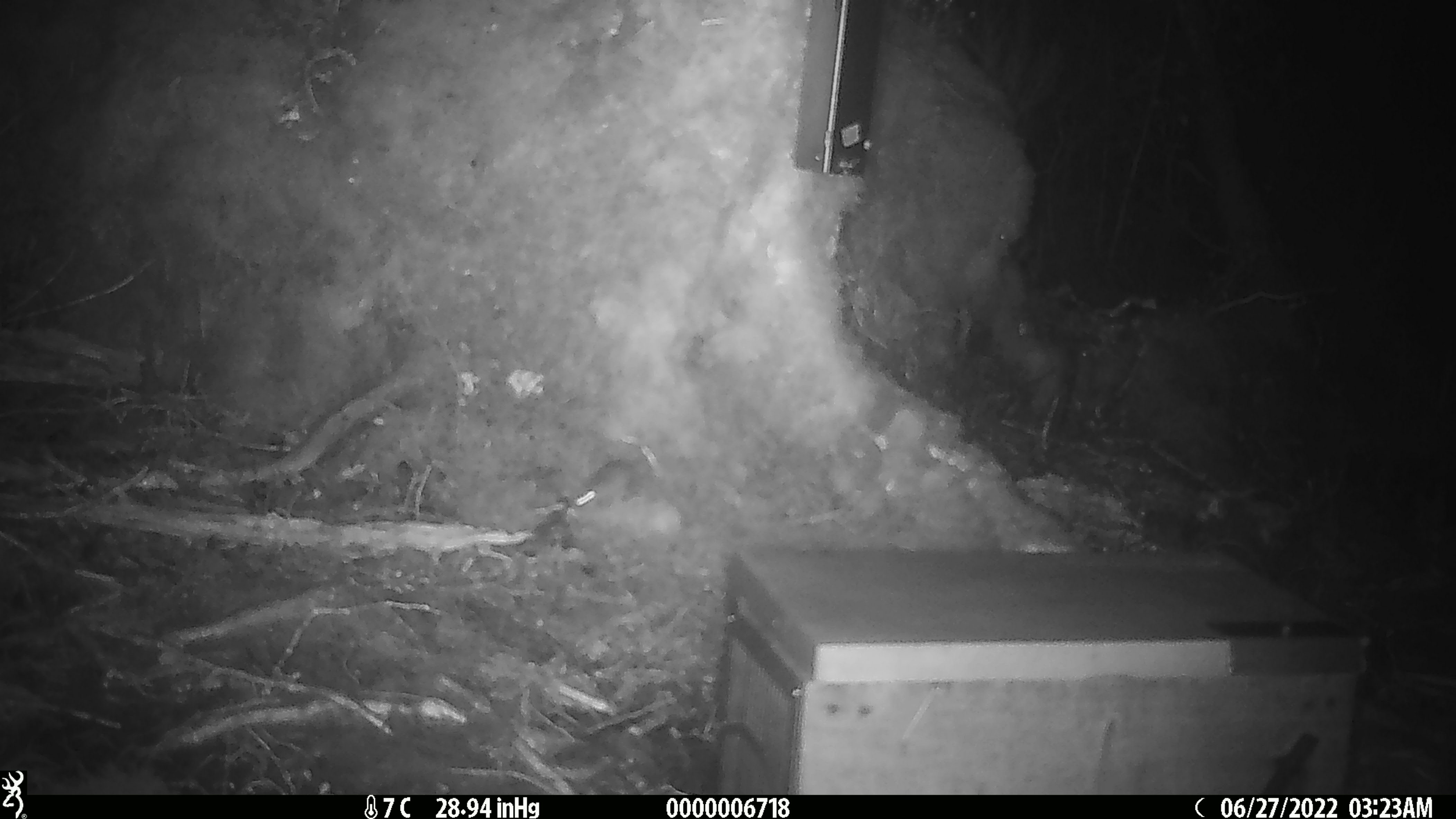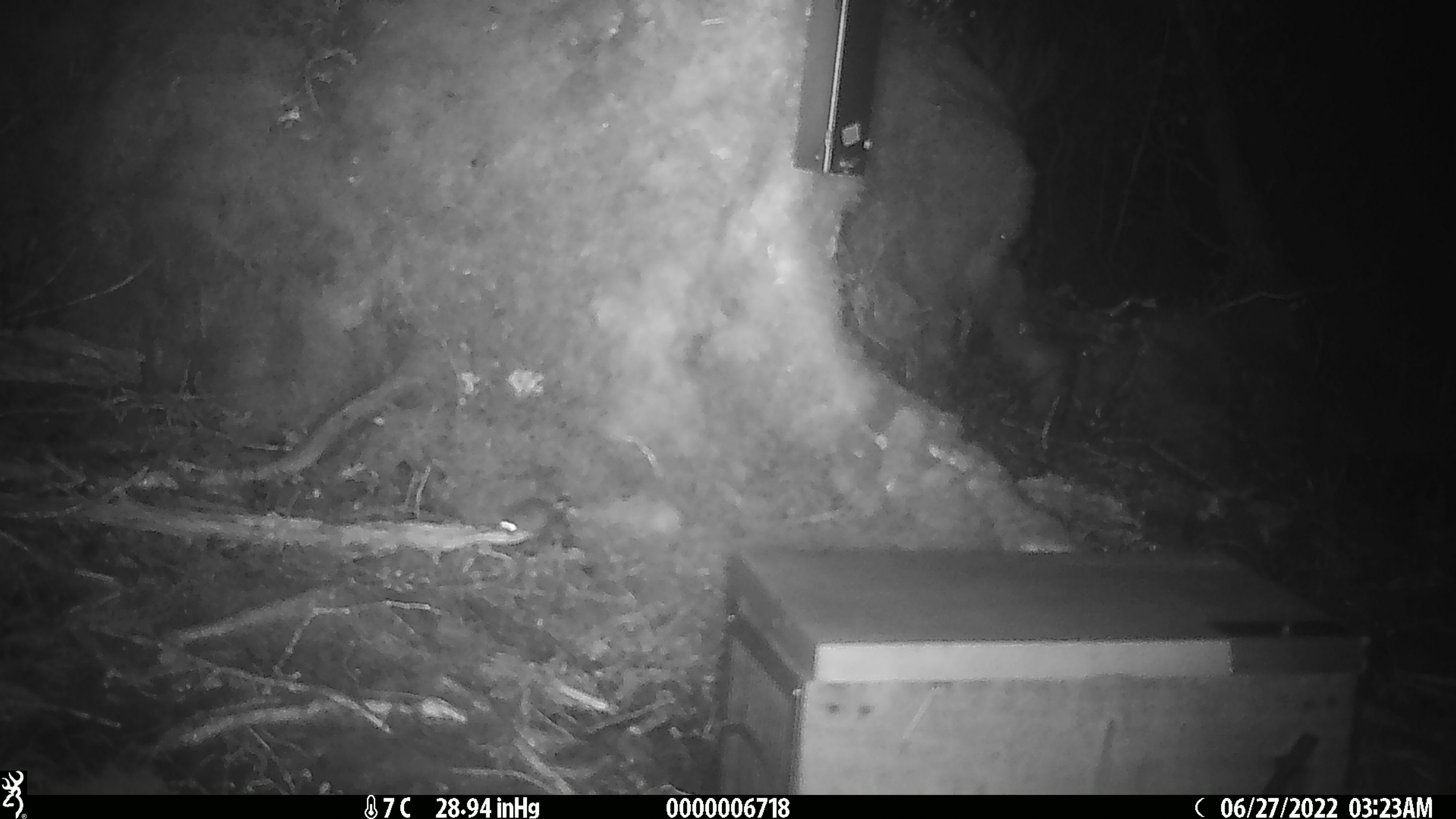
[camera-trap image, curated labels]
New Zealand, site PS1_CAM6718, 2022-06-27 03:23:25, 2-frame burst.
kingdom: Animalia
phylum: Chordata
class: Mammalia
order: Rodentia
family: Muridae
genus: Mus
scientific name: Mus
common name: mouse